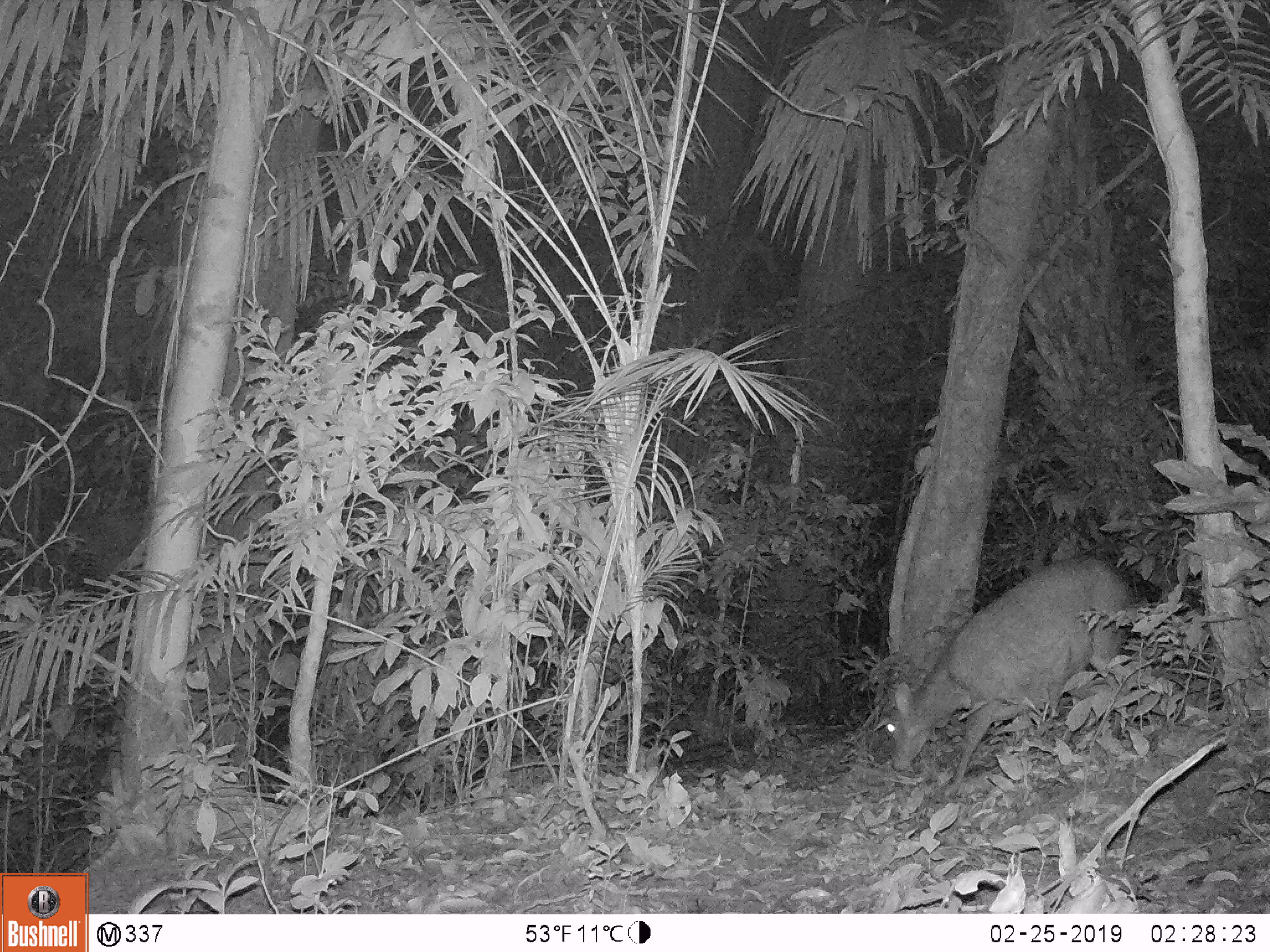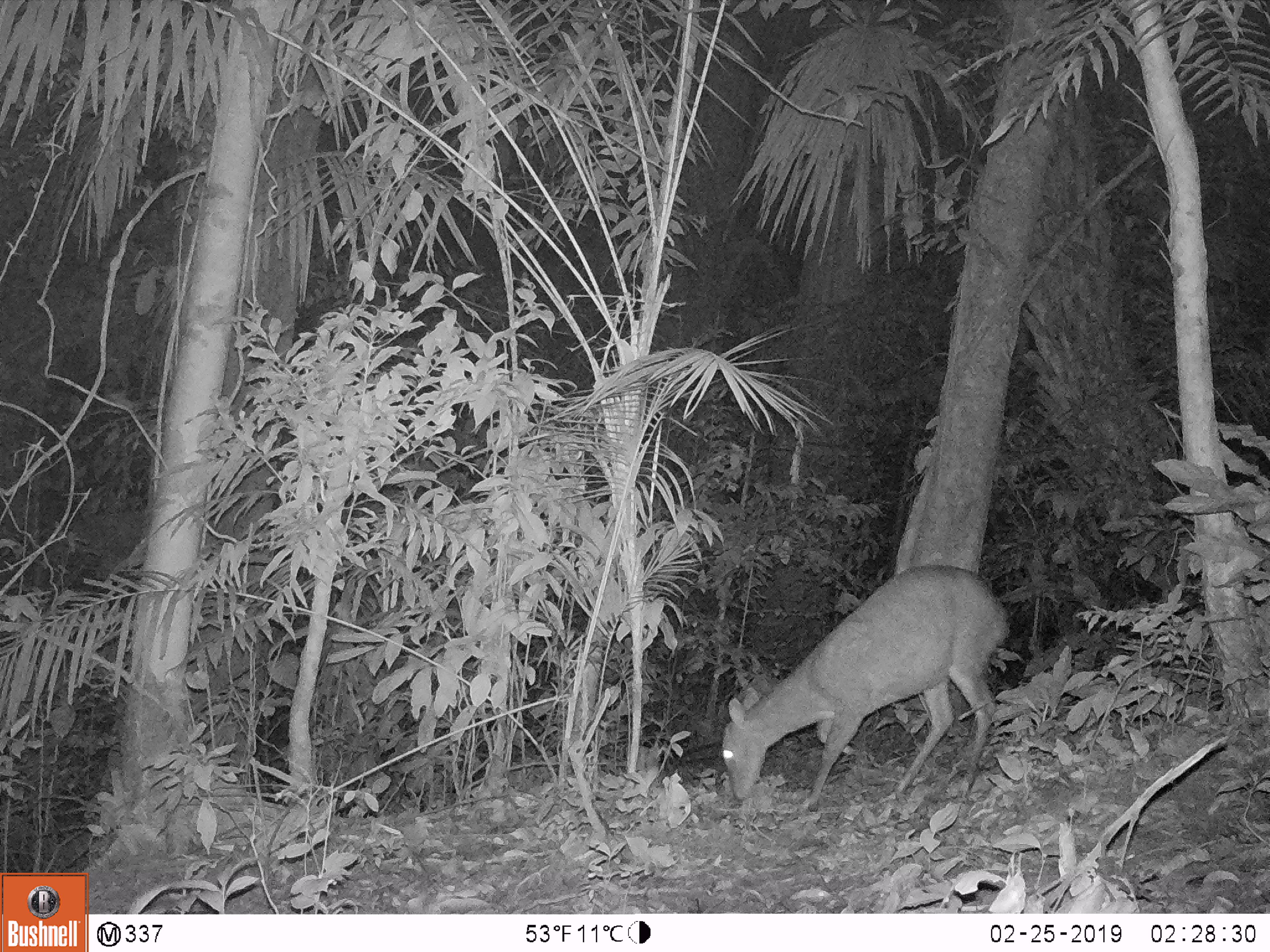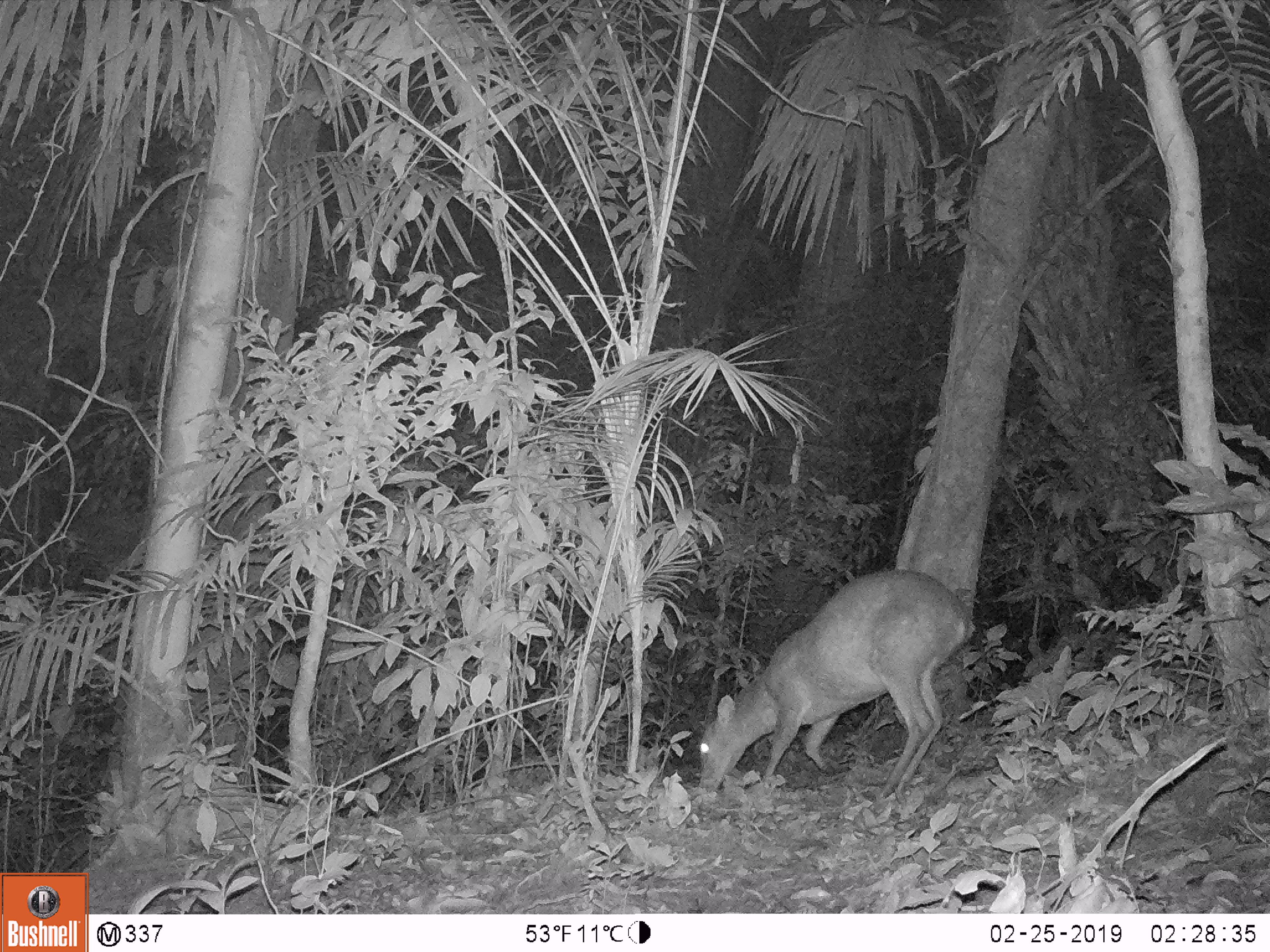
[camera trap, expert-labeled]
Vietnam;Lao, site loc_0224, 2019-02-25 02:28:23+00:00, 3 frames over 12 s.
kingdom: Animalia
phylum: Chordata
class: Mammalia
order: Artiodactyla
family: Cervidae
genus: Muntiacus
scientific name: Muntiacus vuquangensis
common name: large-antlered muntjac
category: large antlered muntjac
Large antlered muntjac (large-antlered muntjac) (Muntiacus vuquangensis). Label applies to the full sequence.